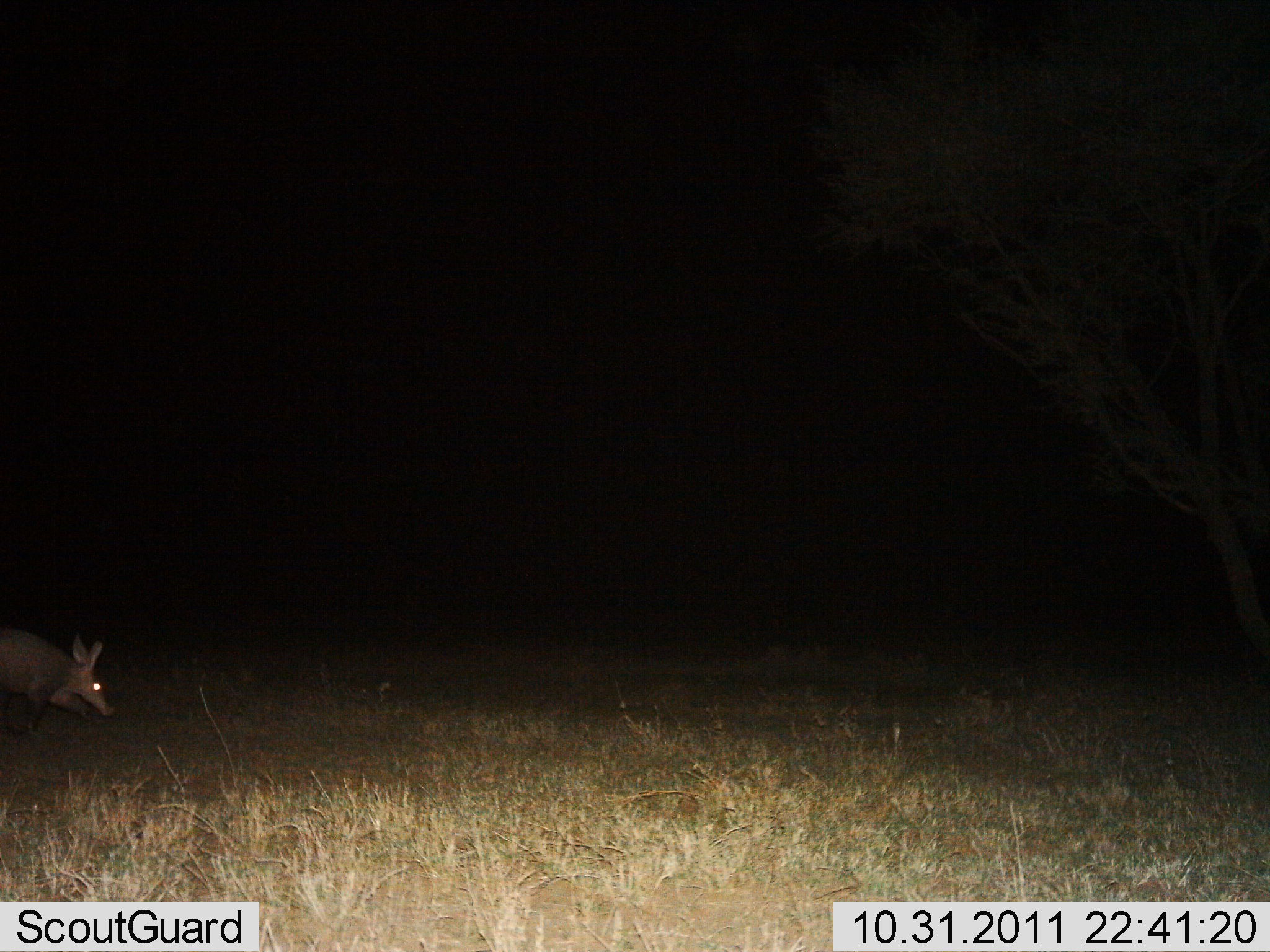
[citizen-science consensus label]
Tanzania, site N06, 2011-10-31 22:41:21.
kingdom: Animalia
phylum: Chordata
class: Mammalia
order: Tubulidentata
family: Orycteropodidae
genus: Orycteropus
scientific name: Orycteropus afer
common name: aardvark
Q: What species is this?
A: Aardvark (Orycteropus afer).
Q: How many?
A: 1.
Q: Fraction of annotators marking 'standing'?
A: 8%.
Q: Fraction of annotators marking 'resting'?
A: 0%.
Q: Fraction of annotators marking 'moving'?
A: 85%.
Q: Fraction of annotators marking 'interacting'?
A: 0%.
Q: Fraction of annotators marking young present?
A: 0%.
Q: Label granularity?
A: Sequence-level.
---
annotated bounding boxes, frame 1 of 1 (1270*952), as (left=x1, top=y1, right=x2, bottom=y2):
animal: (left=0, top=628, right=114, bottom=734)